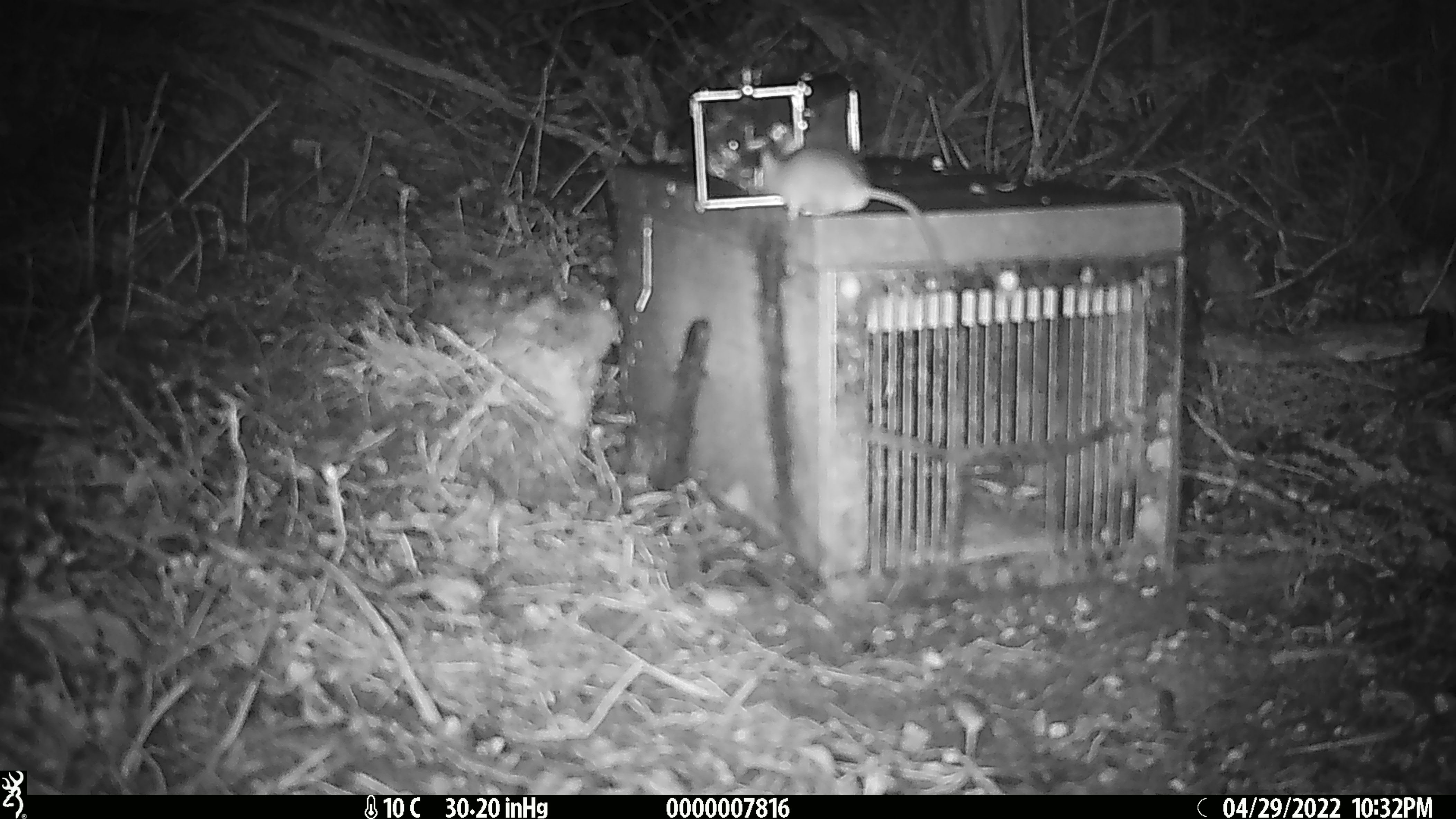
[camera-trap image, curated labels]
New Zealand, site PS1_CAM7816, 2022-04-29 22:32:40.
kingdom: Animalia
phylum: Chordata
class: Mammalia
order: Rodentia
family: Muridae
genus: Mus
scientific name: Mus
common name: mouse